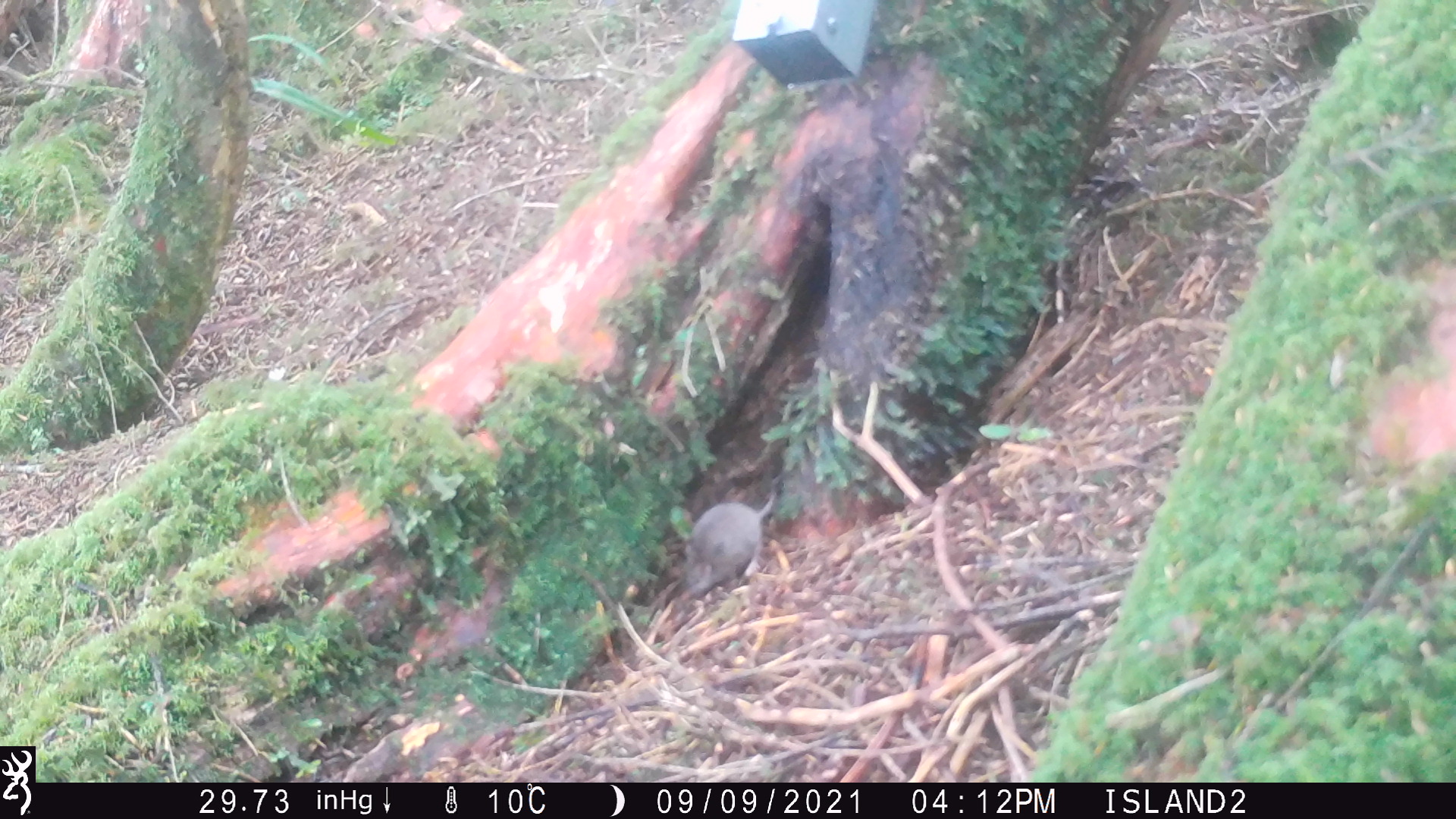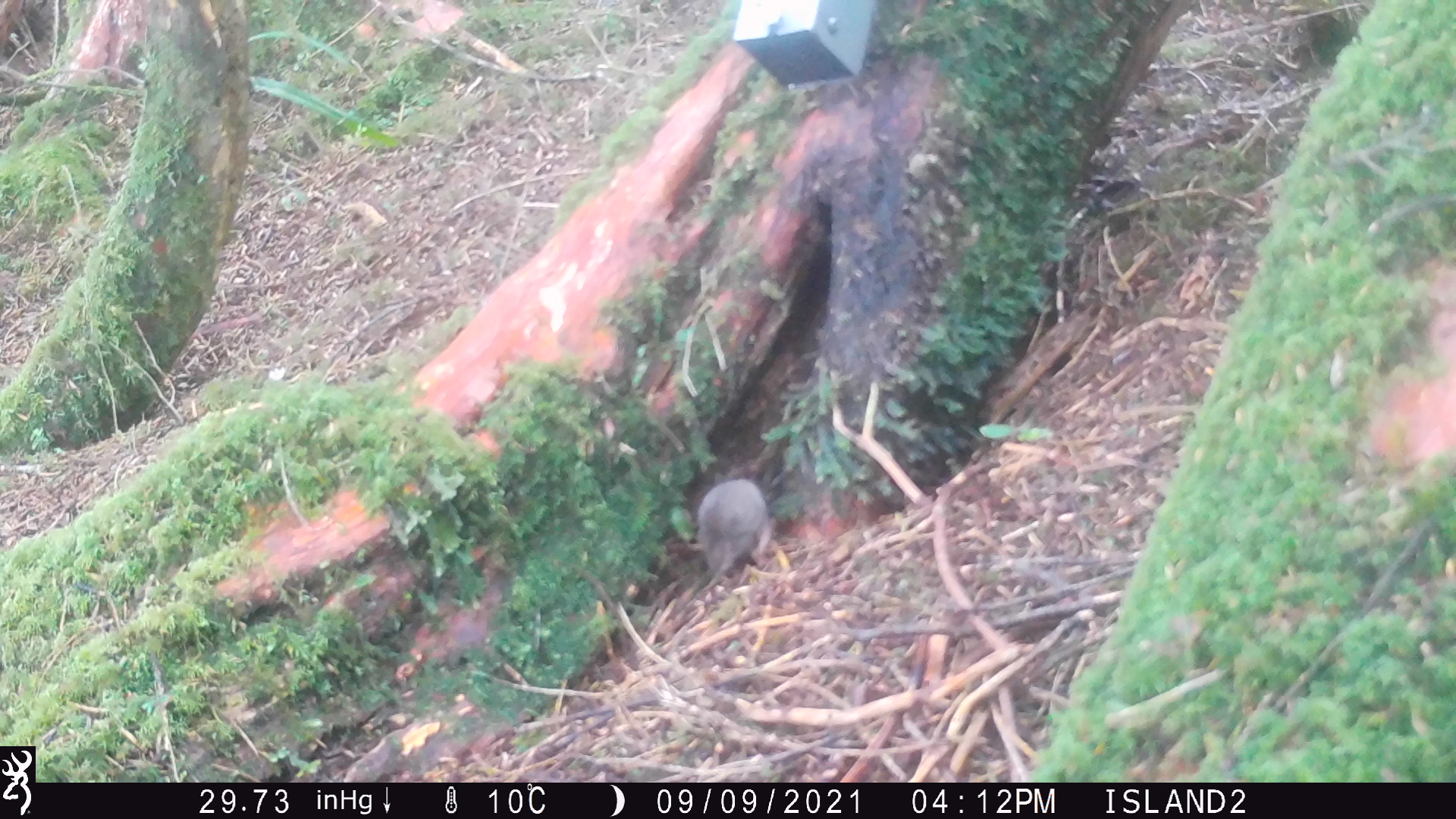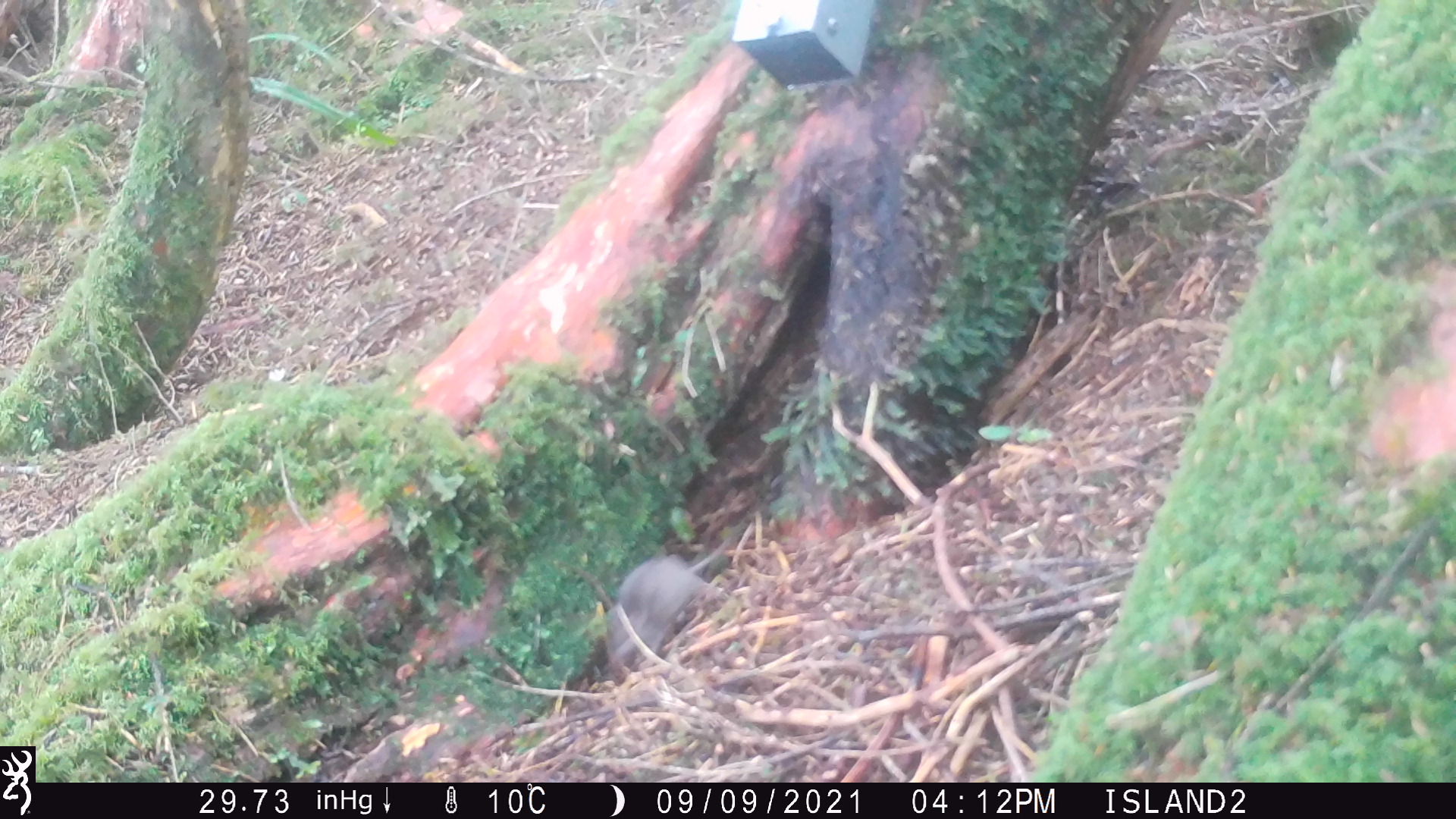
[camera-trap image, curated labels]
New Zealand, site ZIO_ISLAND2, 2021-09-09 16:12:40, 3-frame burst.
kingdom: Animalia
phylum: Chordata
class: Mammalia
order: Rodentia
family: Muridae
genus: Mus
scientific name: Mus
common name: mouse